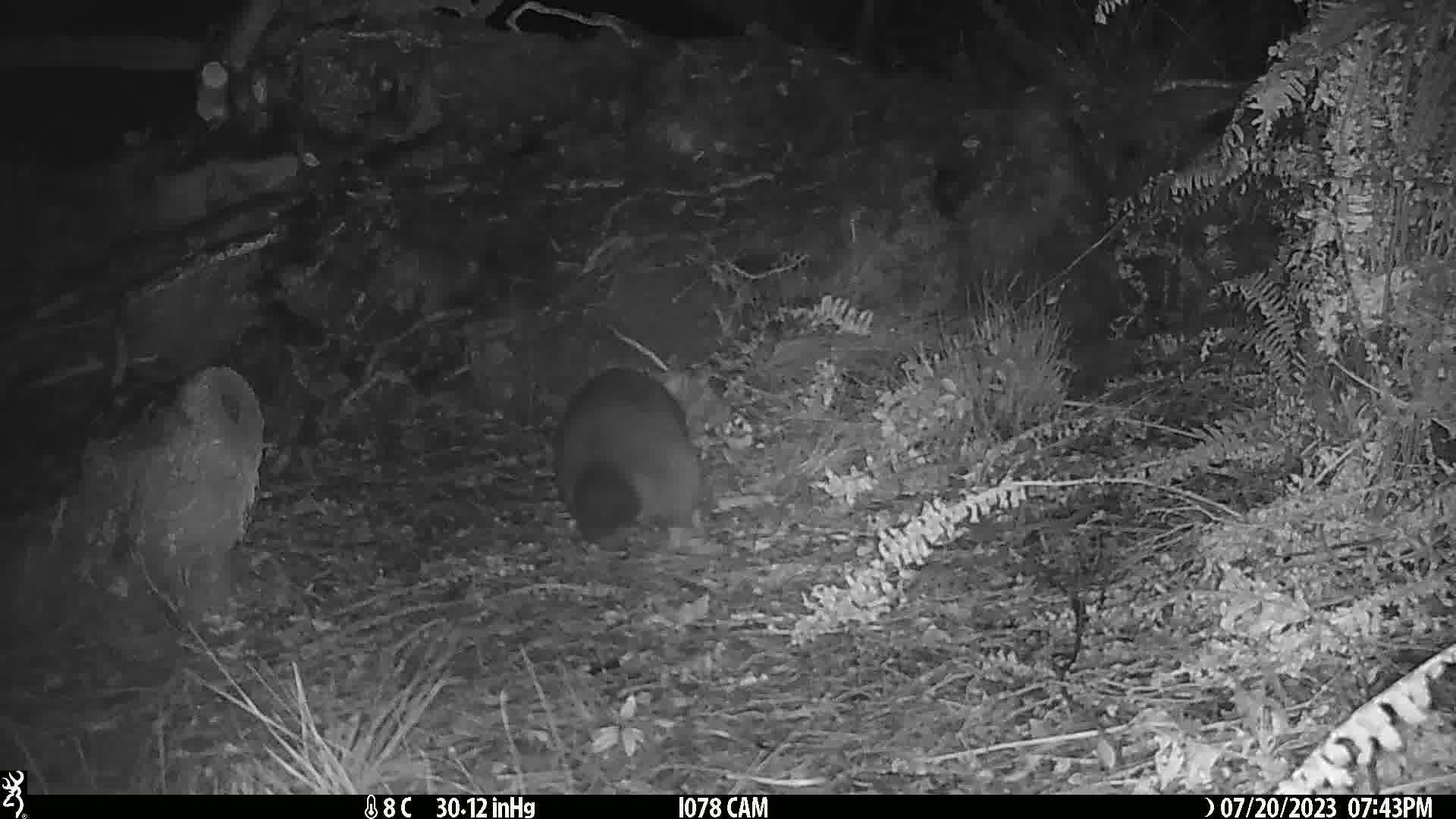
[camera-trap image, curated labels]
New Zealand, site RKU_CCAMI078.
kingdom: Animalia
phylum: Chordata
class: Mammalia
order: Diprotodontia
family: Phalangeridae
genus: Trichosurus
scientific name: Trichosurus vulpecula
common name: common brushtail possum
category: possum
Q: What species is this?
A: Possum (common brushtail possum) (Trichosurus vulpecula).